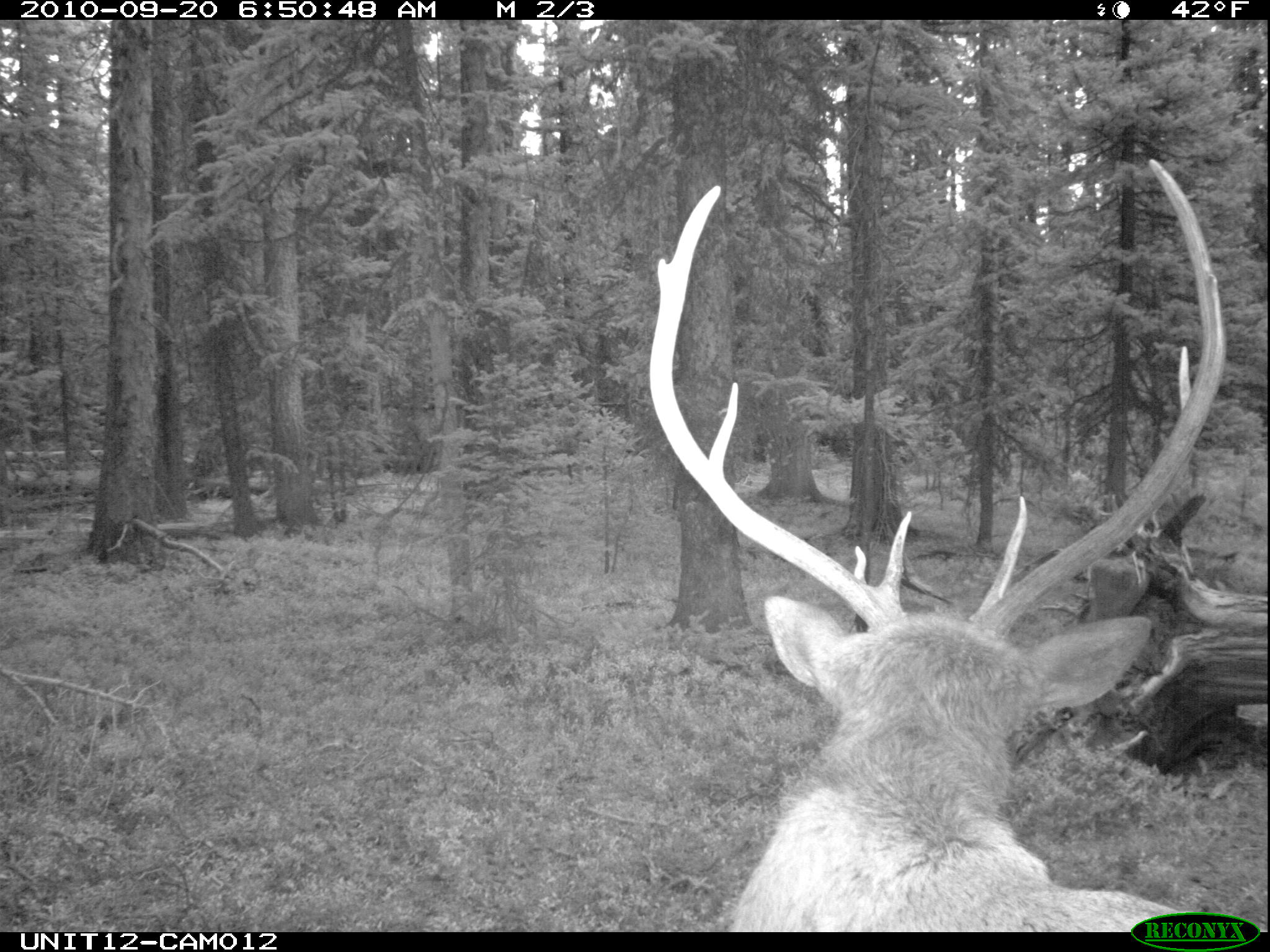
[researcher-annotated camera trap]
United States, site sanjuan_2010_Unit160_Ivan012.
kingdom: Animalia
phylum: Chordata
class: Mammalia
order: Artiodactyla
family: Cervidae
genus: Cervus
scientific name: Cervus elaphus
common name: red deer